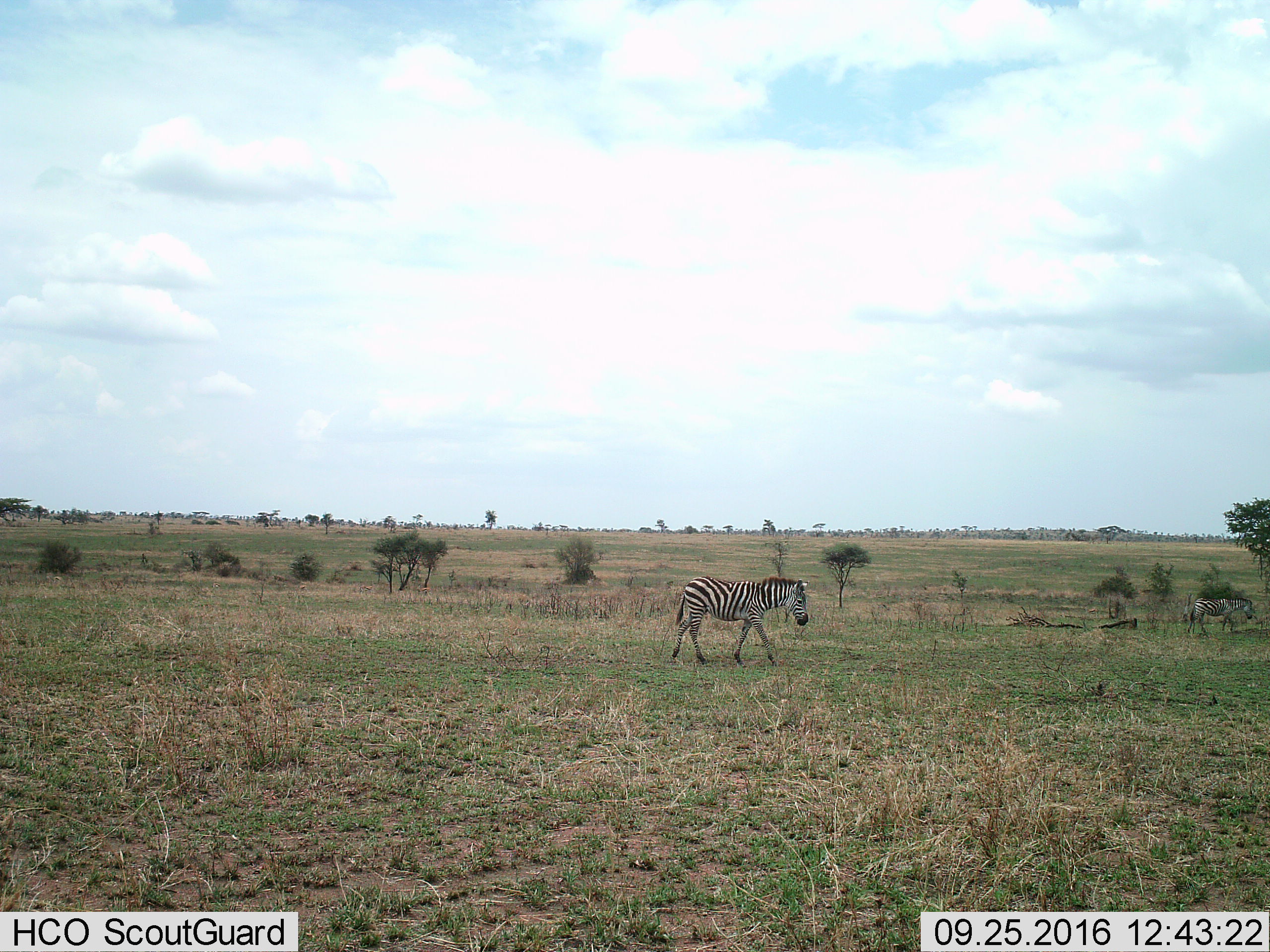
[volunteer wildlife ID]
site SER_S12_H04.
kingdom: Animalia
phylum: Chordata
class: Mammalia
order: Perissodactyla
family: Equidae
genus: Equus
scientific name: Equus quagga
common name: plains zebra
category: zebraplains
Zebraplains (plains zebra) (Equus quagga), count 2. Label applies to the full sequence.